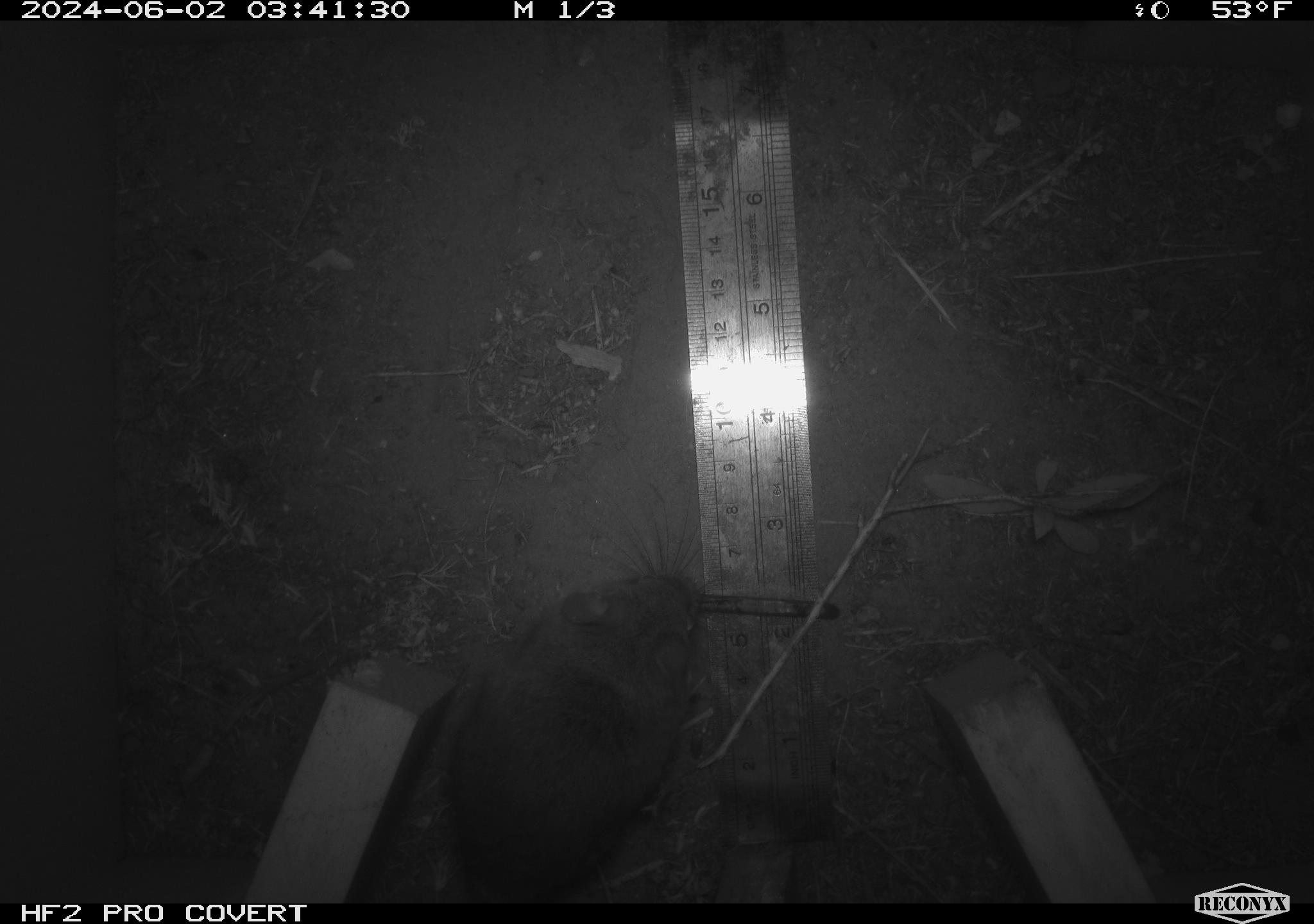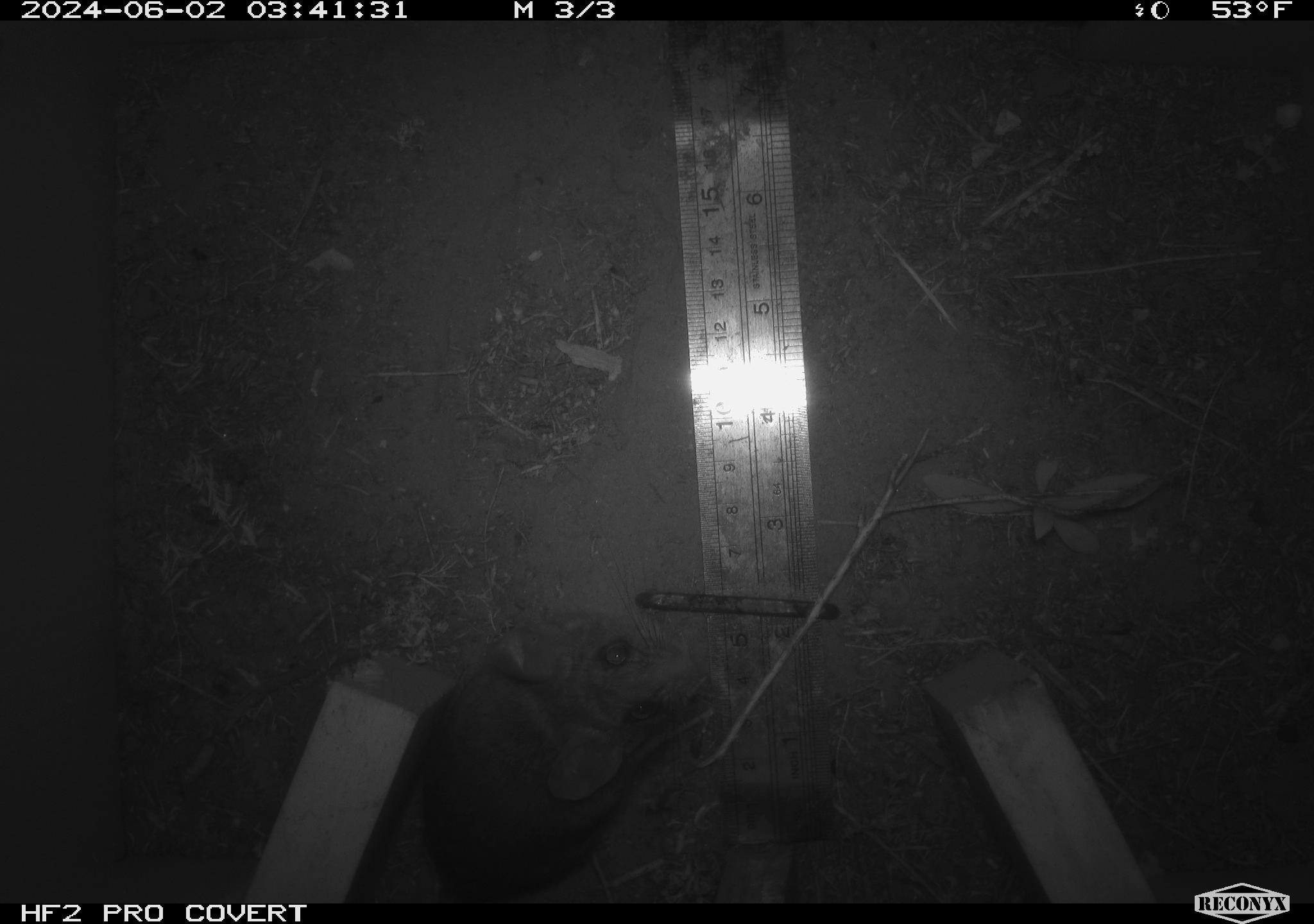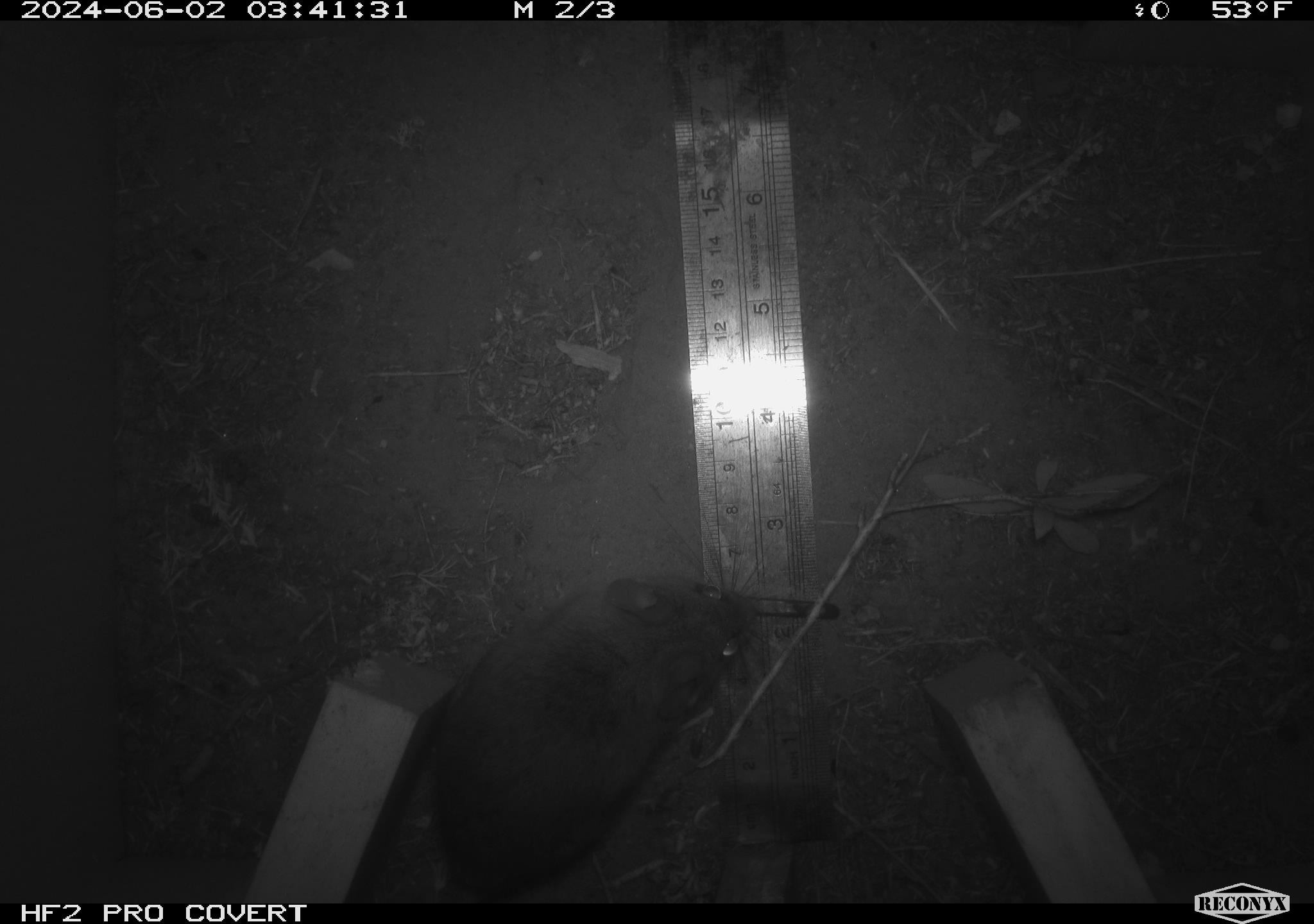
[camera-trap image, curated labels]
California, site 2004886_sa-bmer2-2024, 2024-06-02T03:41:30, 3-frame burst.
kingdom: Animalia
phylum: Chordata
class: Mammalia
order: Rodentia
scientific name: Rodentia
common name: woodrat or rat or mouse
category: woodrat or rat or mouse species